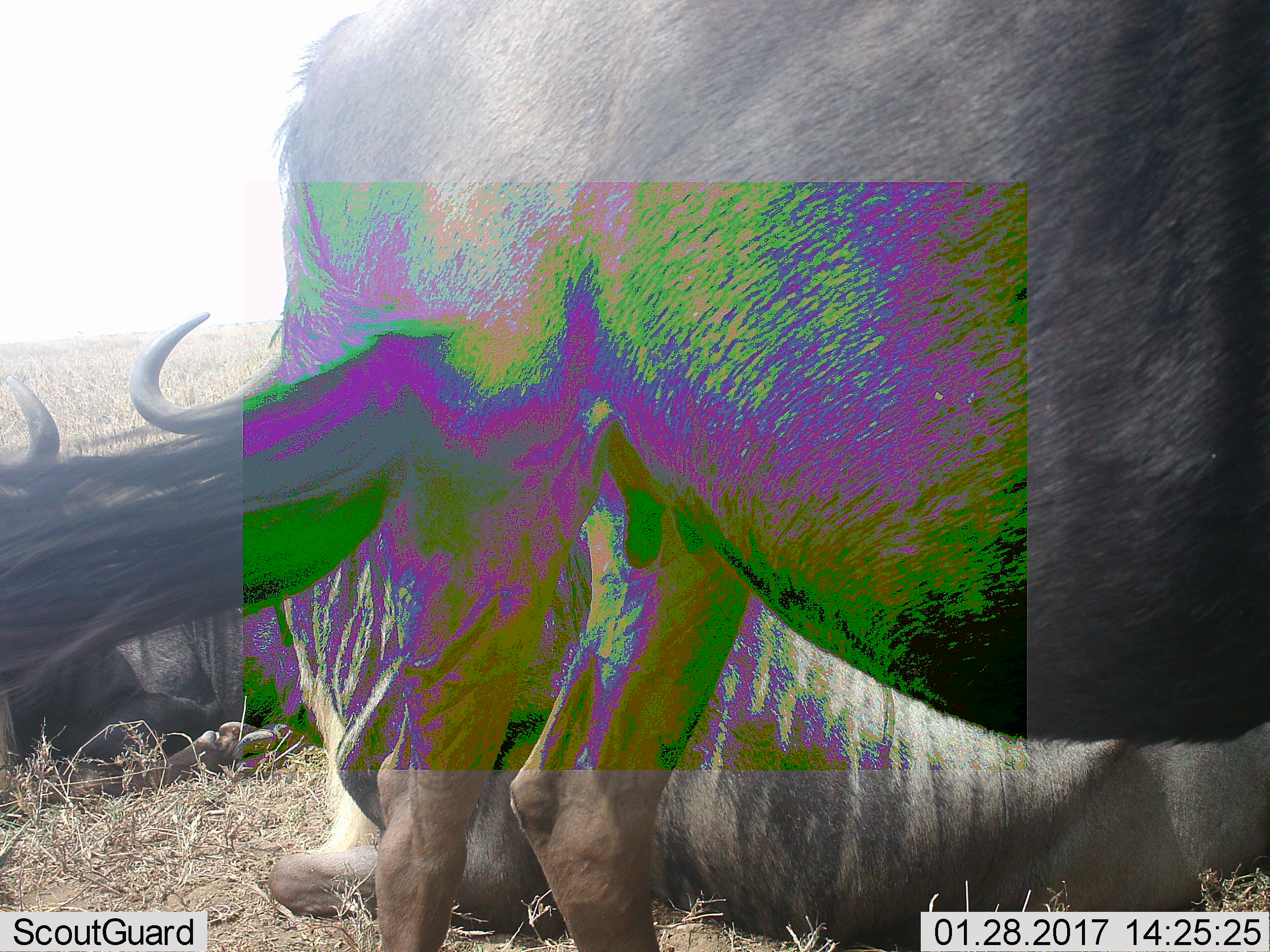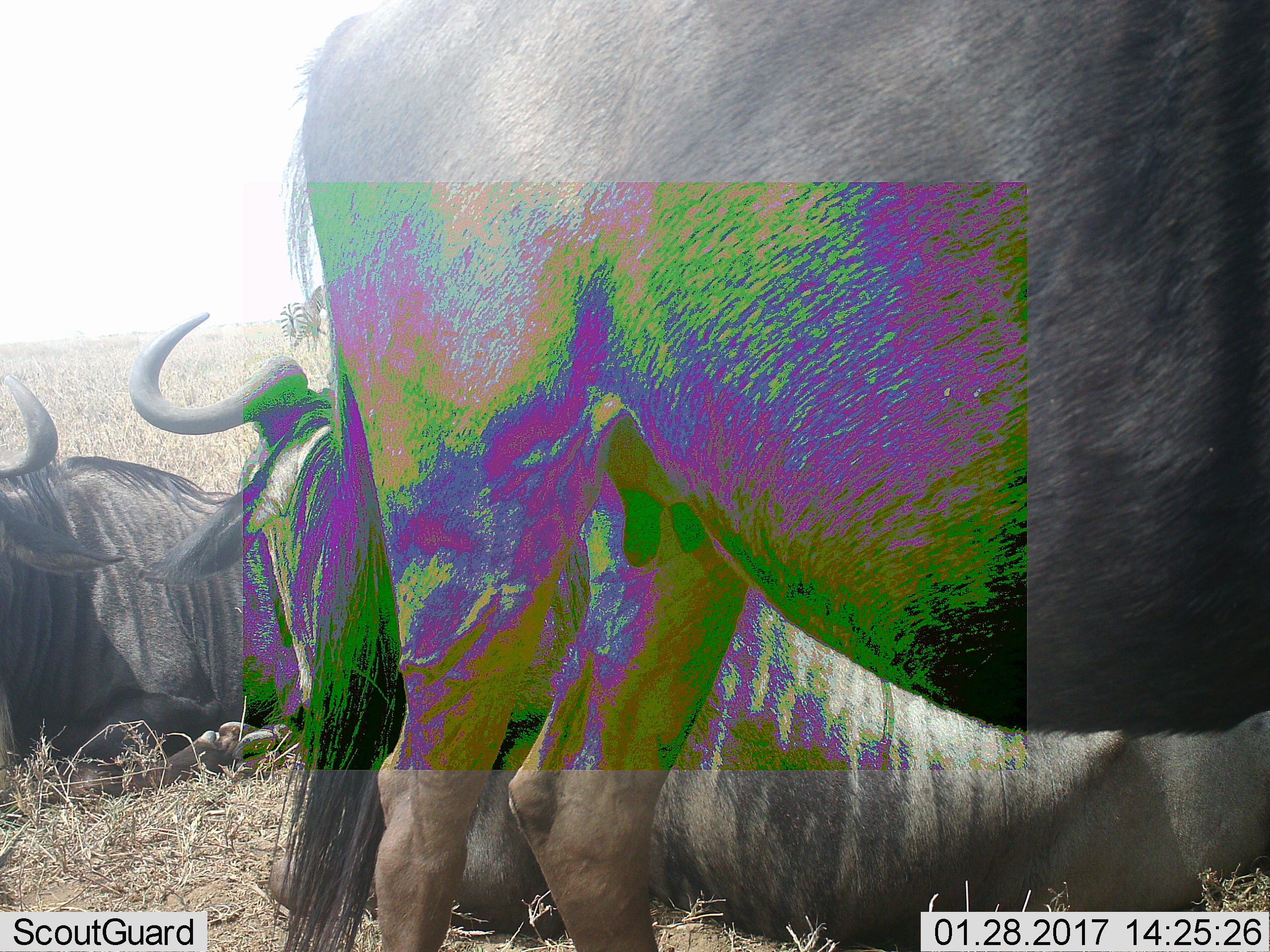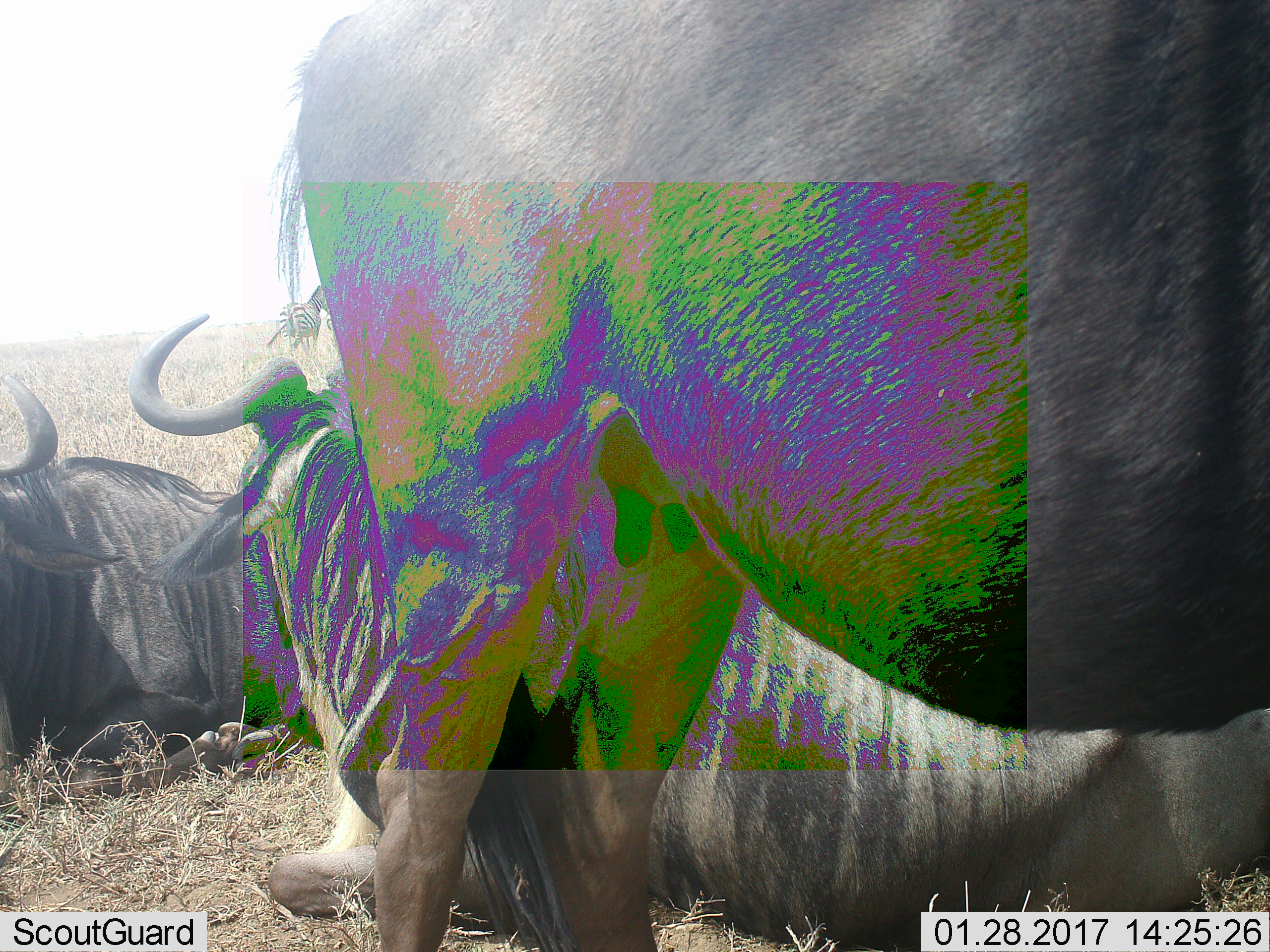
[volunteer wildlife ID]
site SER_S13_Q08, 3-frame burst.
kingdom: Animalia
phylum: Chordata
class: Mammalia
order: Artiodactyla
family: Bovidae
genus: Connochaetes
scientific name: Connochaetes taurinus taurinus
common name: blue wildebeest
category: wildebeestblue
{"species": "wildebeestblue (blue wildebeest) (Connochaetes taurinus taurinus)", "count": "3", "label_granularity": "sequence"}